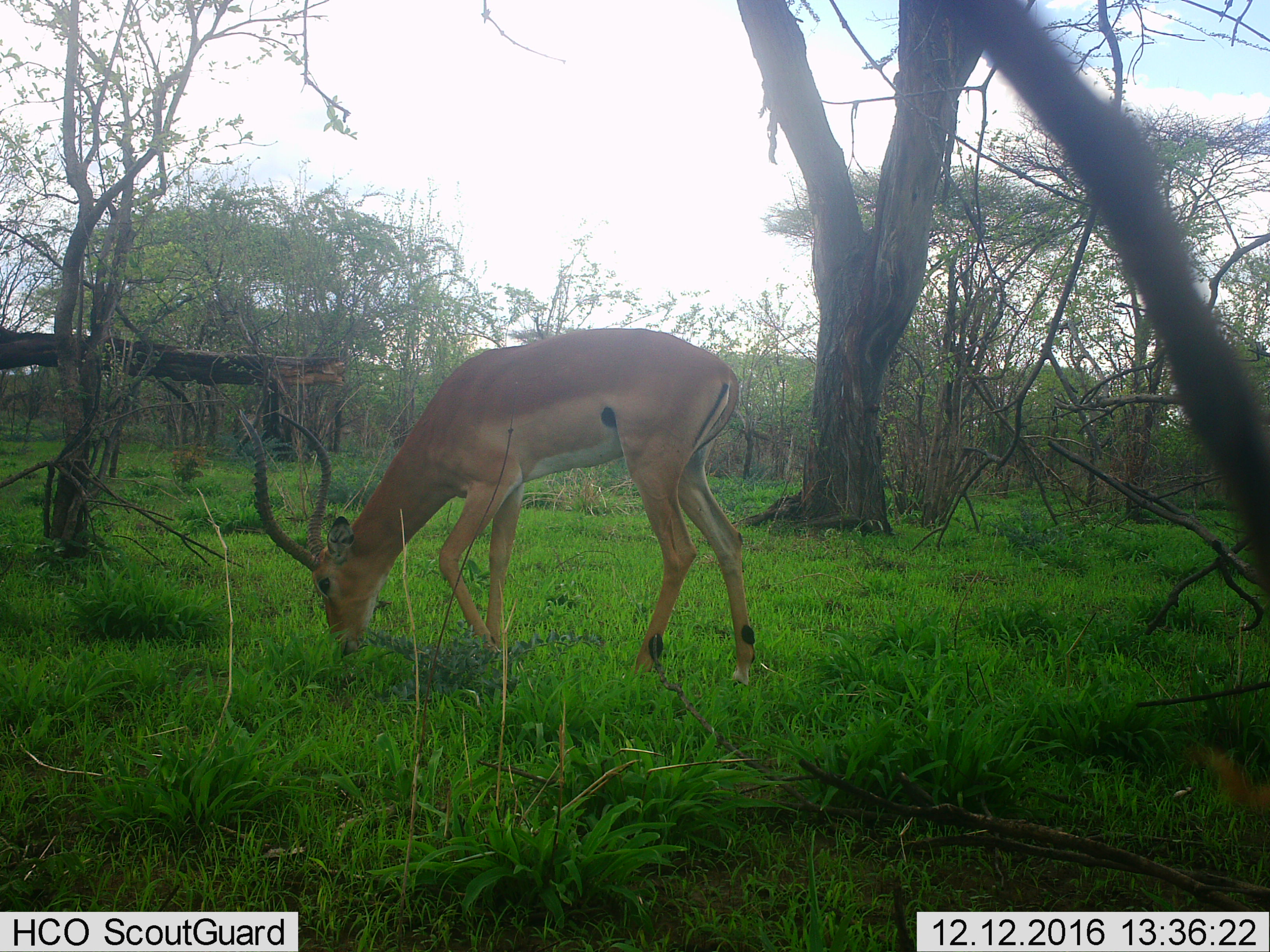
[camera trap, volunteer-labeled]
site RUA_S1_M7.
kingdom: Animalia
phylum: Chordata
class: Mammalia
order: Artiodactyla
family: Bovidae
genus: Aepyceros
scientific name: Aepyceros melampus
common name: impala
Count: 1.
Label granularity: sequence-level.